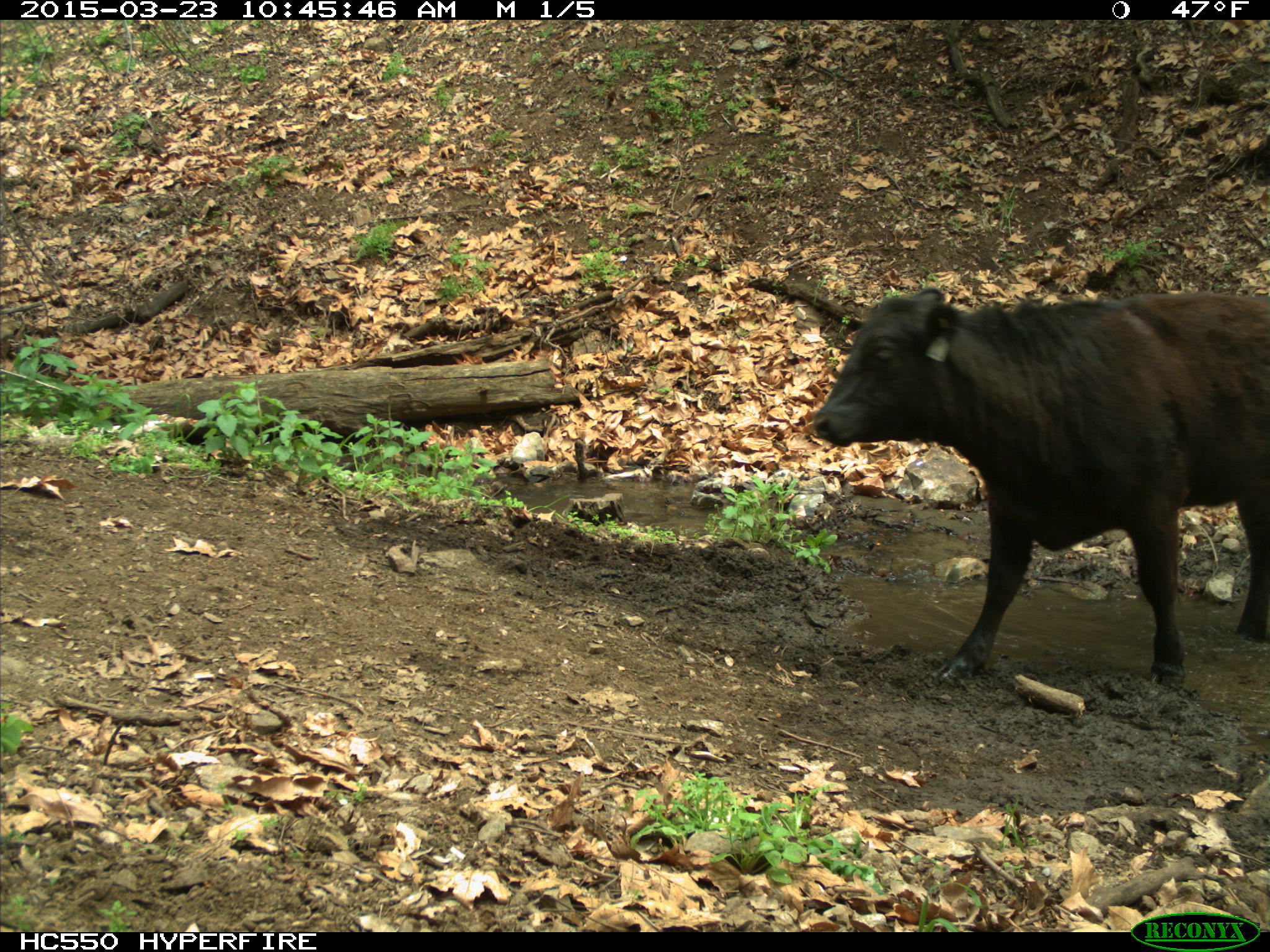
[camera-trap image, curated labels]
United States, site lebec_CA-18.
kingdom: Animalia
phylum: Chordata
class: Mammalia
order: Artiodactyla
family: Bovidae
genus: Bos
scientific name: Bos taurus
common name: domestic cow